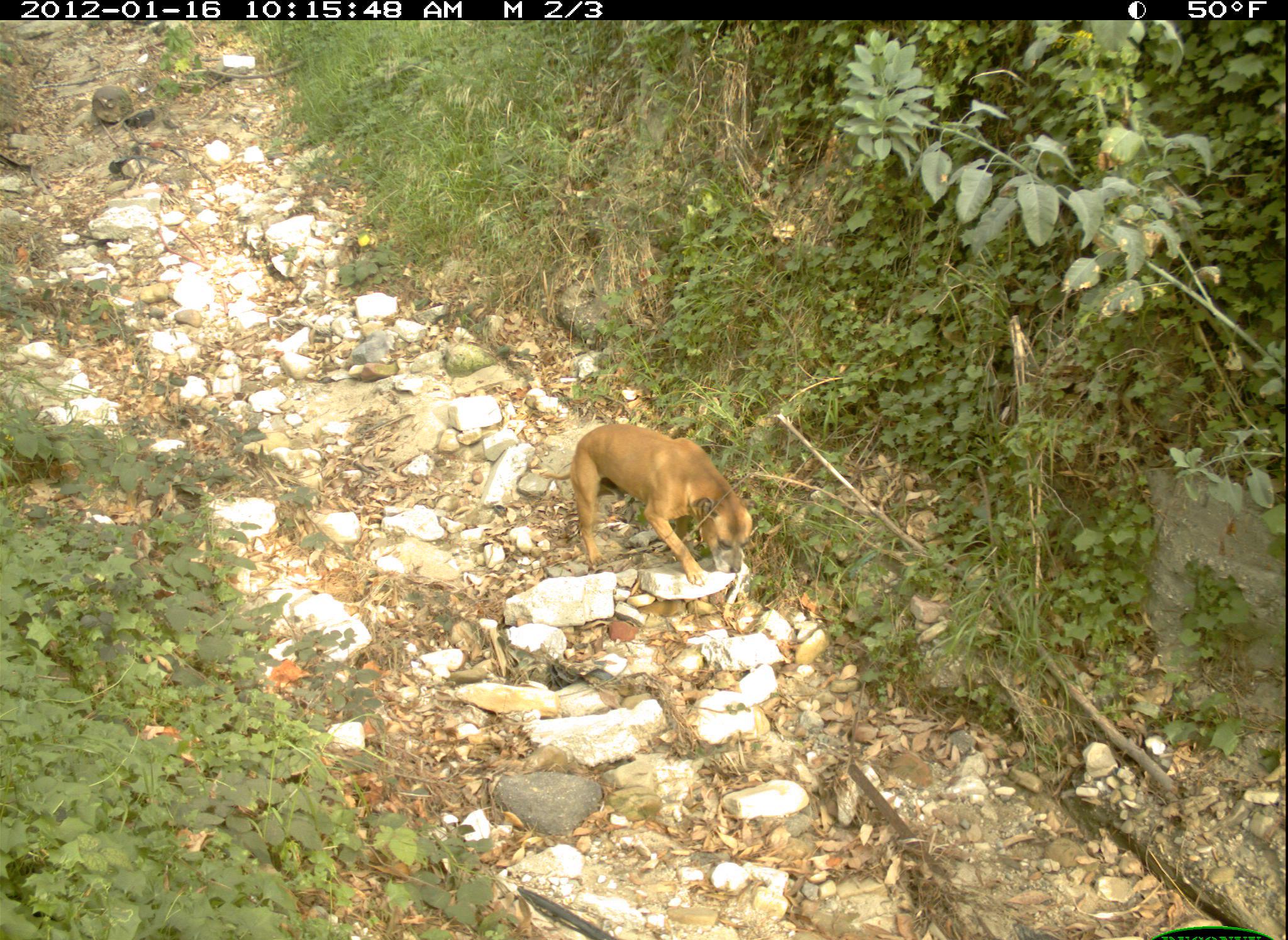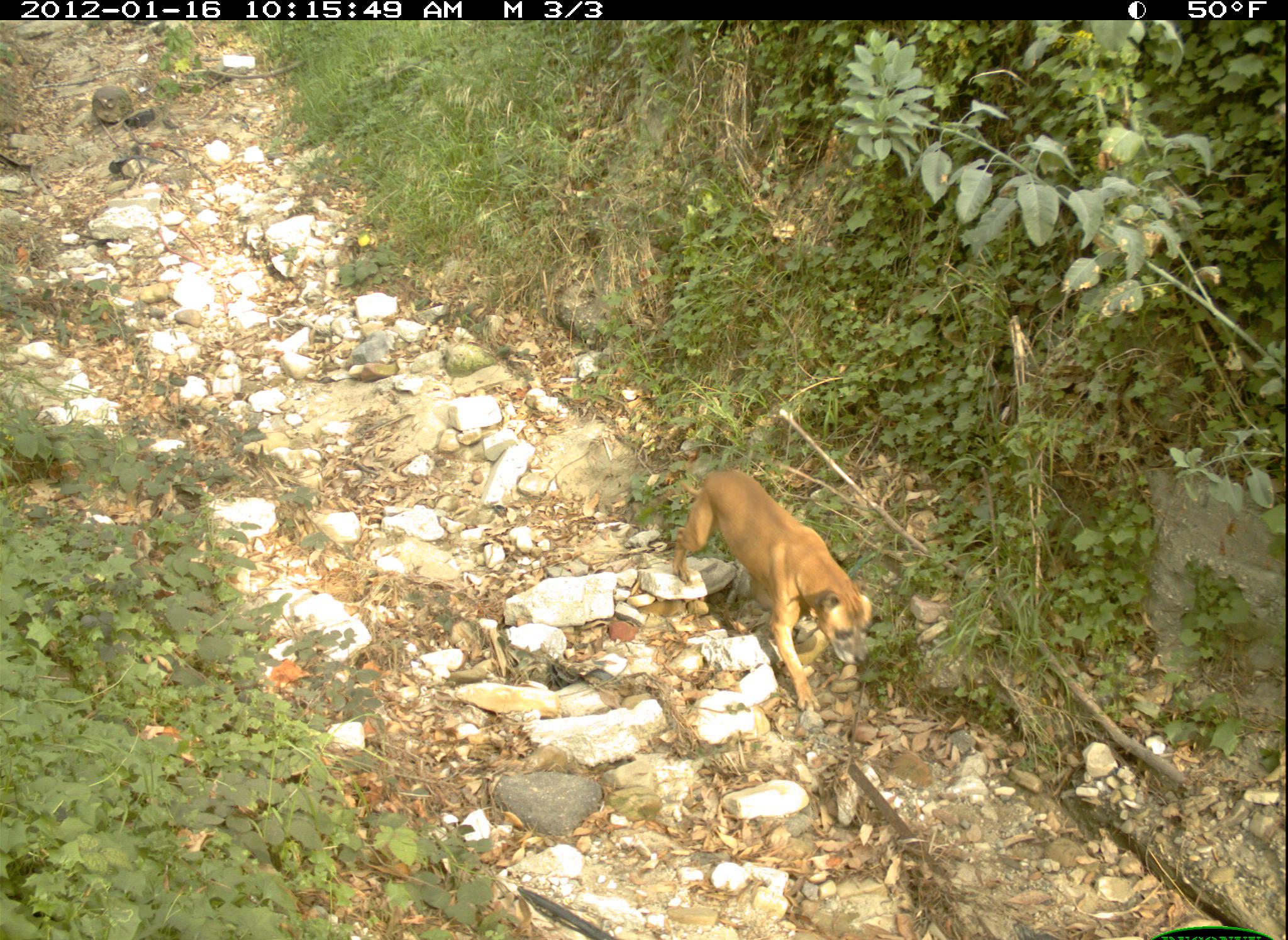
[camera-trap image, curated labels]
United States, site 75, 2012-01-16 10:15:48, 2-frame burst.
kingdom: Animalia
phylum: Chordata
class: Mammalia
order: Carnivora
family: Canidae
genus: Canis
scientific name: Canis familiaris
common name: domestic dog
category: dog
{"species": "dog (domestic dog) (Canis familiaris)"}